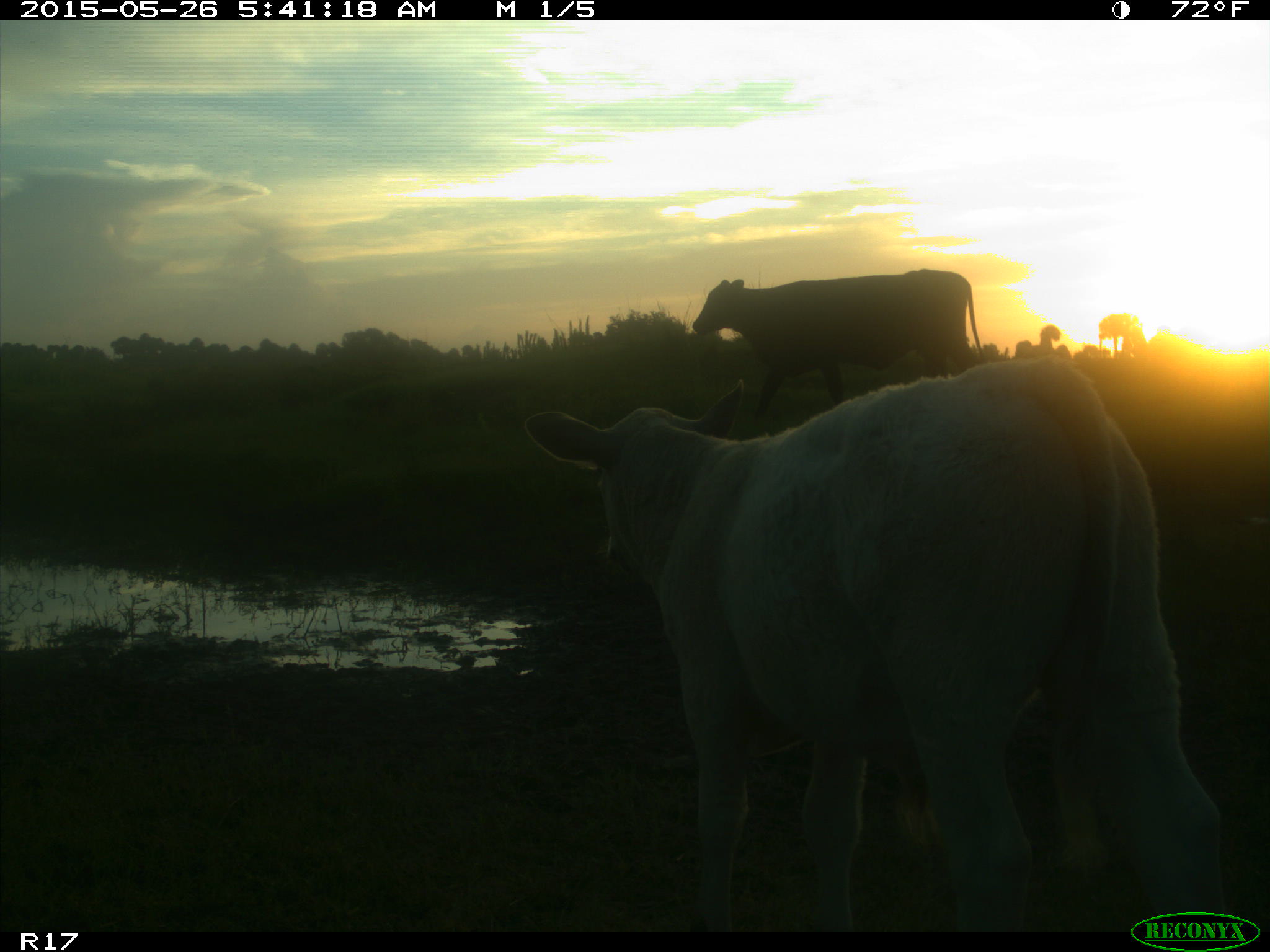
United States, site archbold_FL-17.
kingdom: Animalia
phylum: Chordata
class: Mammalia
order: Artiodactyla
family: Bovidae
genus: Bos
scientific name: Bos taurus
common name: domestic cow